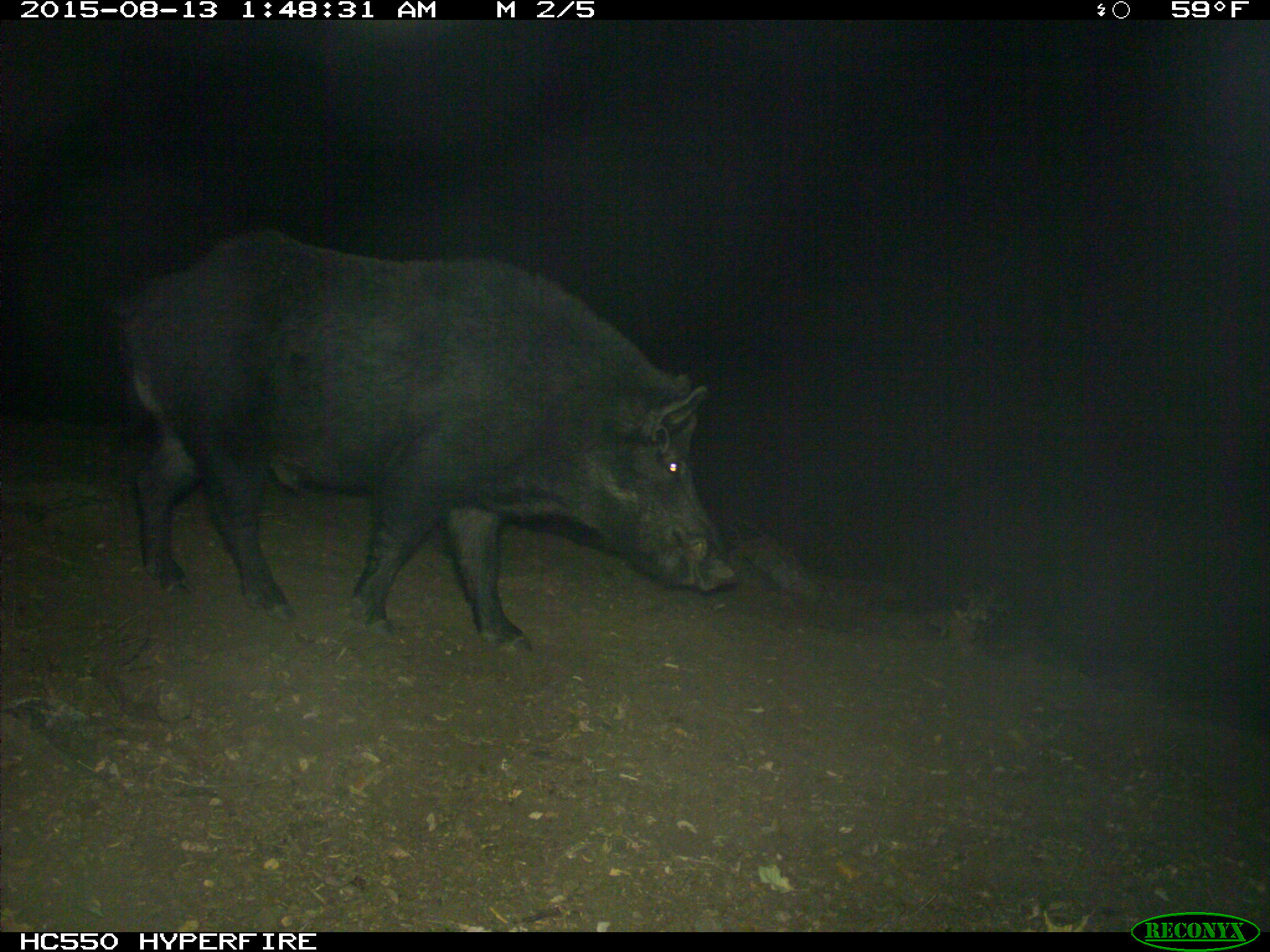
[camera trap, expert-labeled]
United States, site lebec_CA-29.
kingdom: Animalia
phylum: Chordata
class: Mammalia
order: Artiodactyla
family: Suidae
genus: Sus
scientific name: Sus scrofa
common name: wild boar